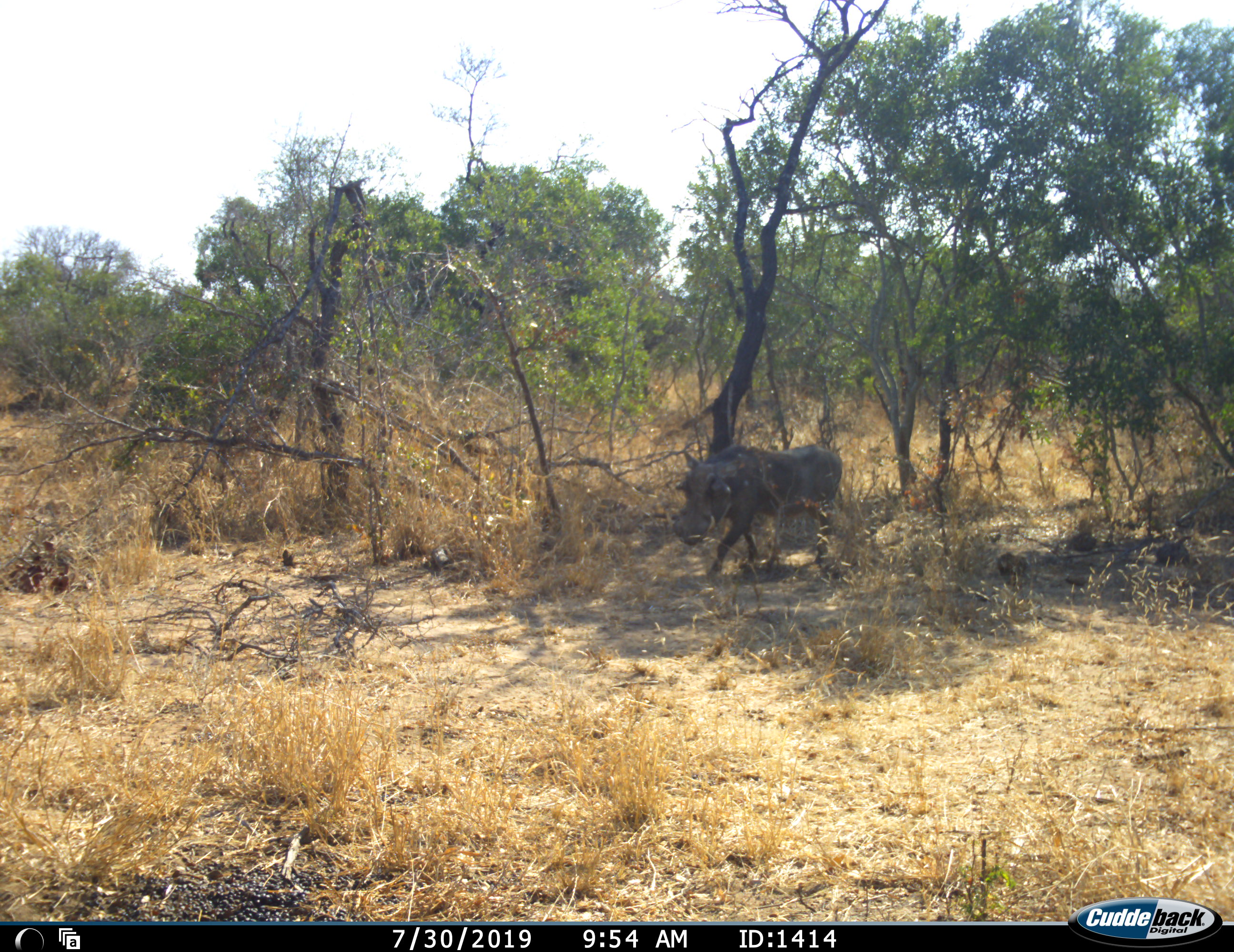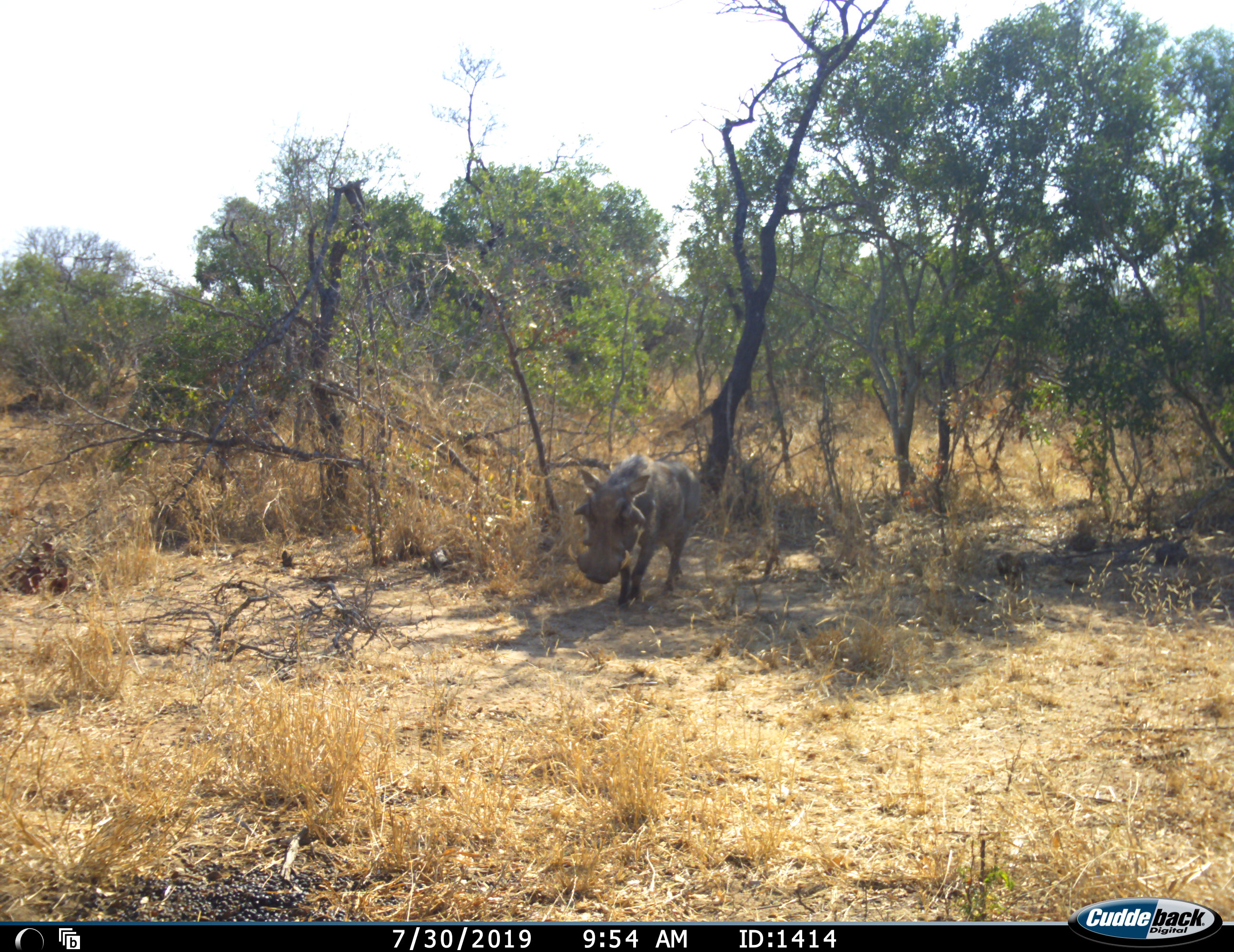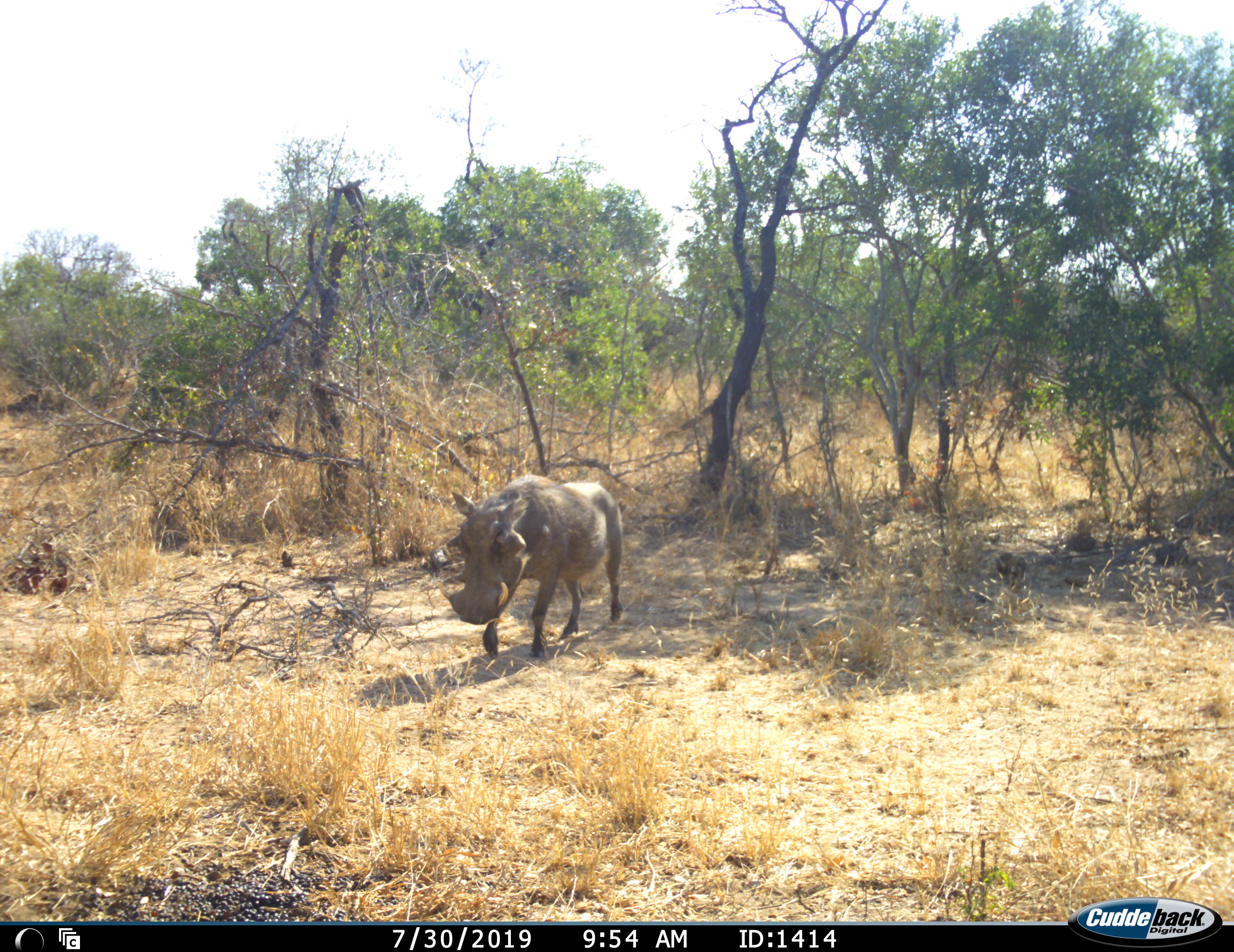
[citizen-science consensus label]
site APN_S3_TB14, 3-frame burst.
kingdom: Animalia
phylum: Chordata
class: Mammalia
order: Artiodactyla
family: Suidae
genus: Phacochoerus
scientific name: Phacochoerus africanus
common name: warthog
Warthog (Phacochoerus africanus), count 1. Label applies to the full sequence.